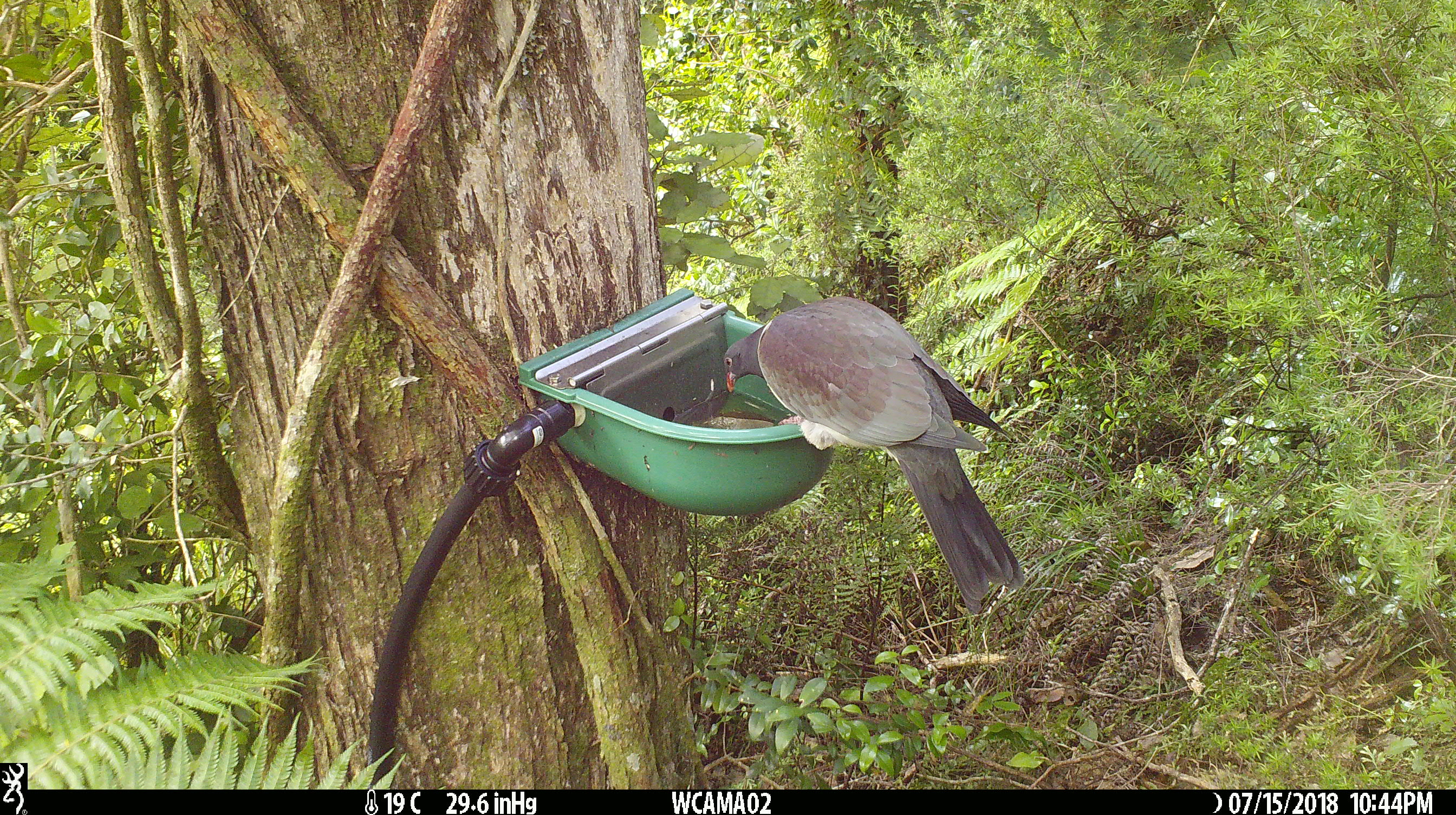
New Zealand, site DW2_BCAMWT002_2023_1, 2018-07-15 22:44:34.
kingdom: Animalia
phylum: Chordata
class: Aves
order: Columbiformes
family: Columbidae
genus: Hemiphaga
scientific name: Hemiphaga novaeseelandiae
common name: new zealand pigeon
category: kereru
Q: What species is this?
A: Kereru (new zealand pigeon) (Hemiphaga novaeseelandiae).